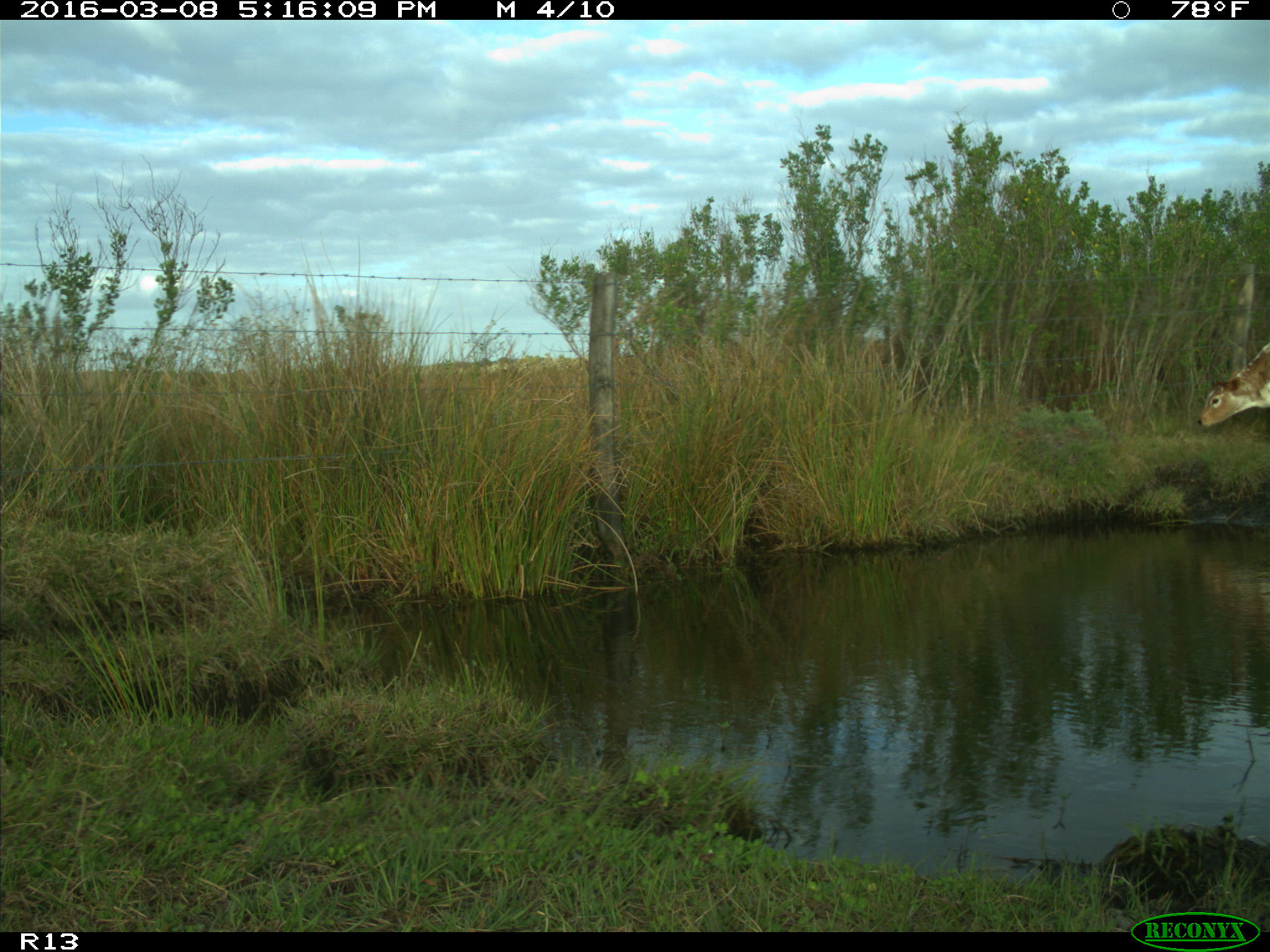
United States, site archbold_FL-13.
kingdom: Animalia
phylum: Chordata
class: Mammalia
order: Artiodactyla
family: Bovidae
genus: Bos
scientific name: Bos taurus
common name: domestic cow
Bos taurus (domestic cow).